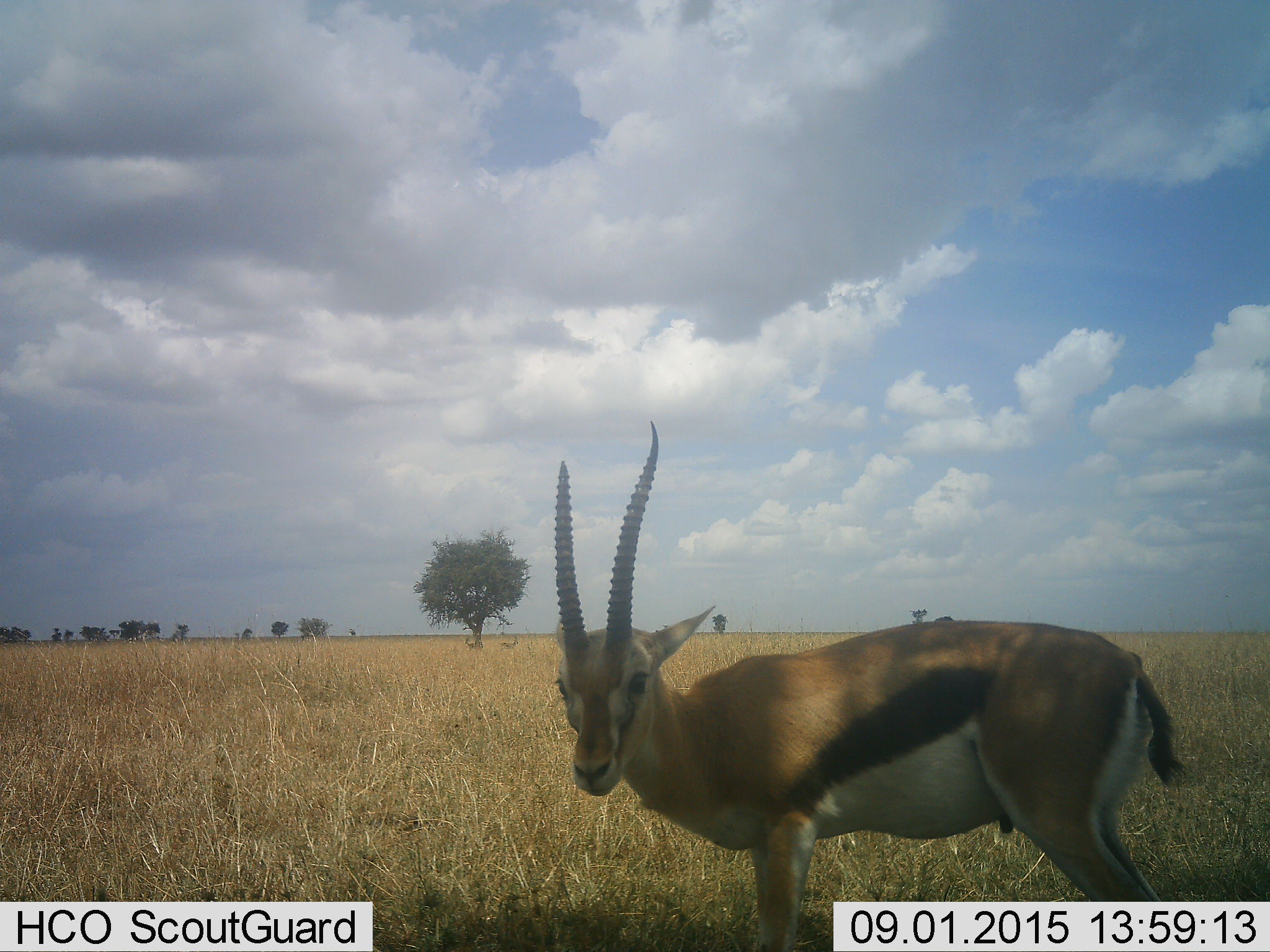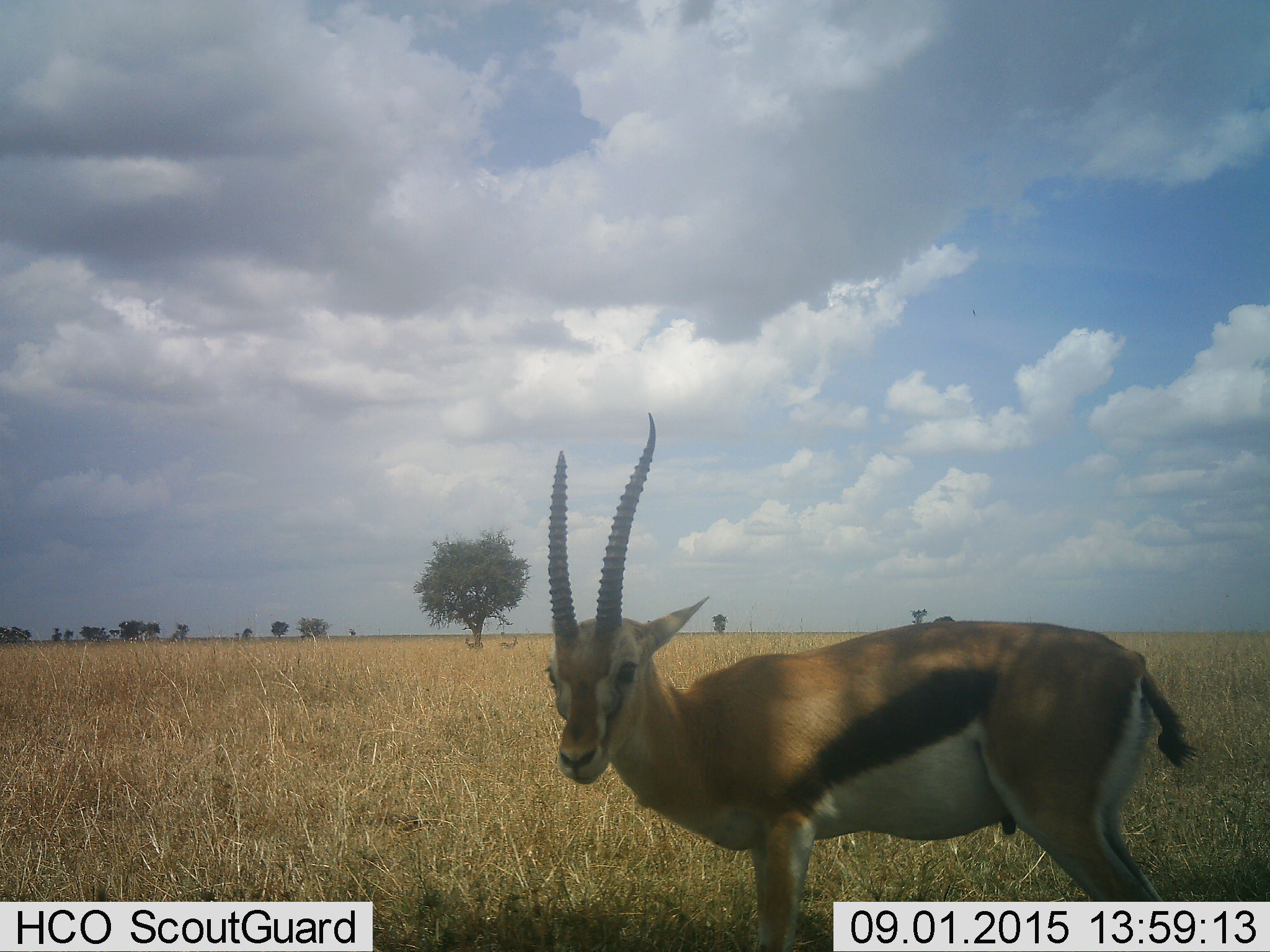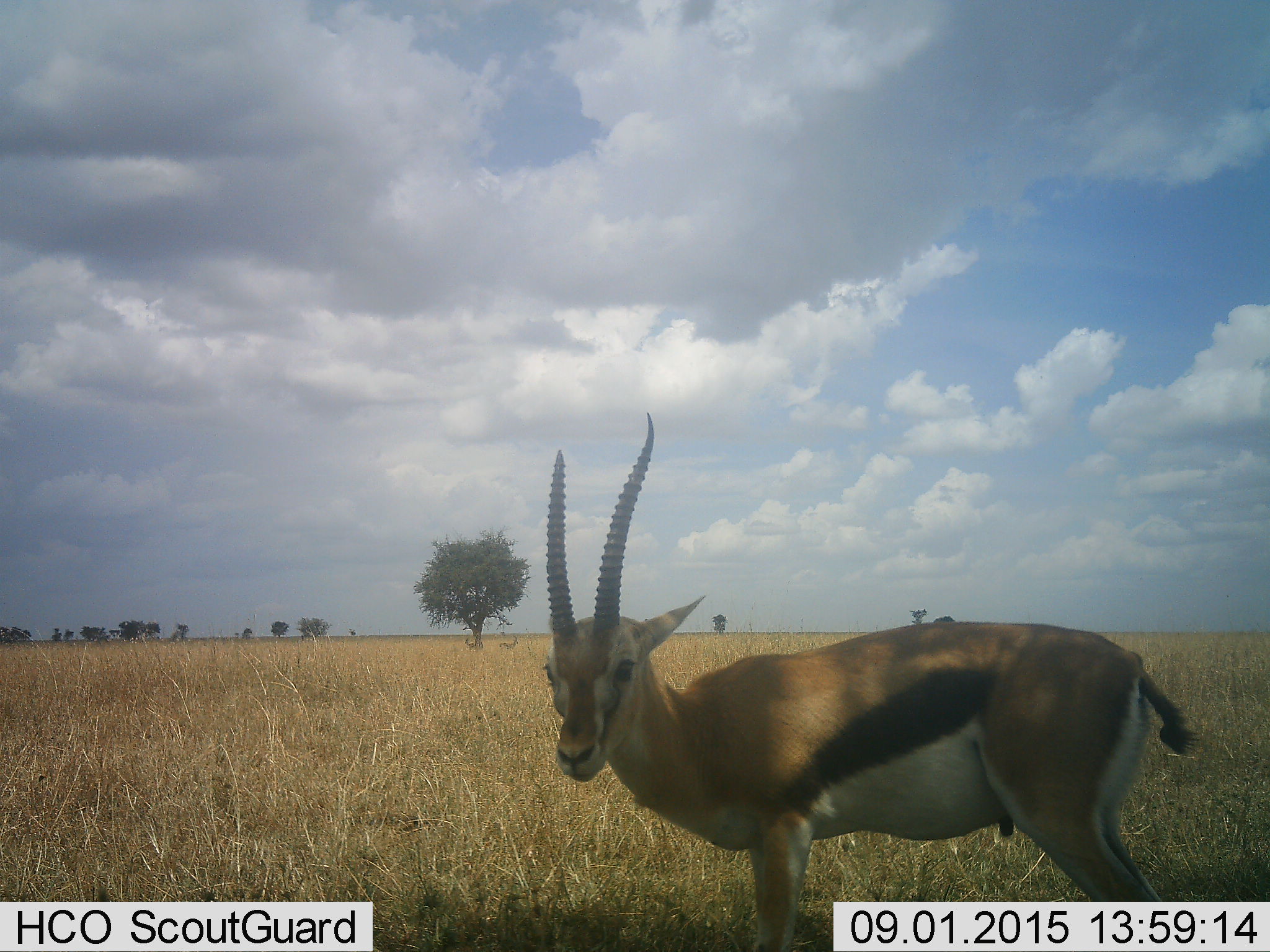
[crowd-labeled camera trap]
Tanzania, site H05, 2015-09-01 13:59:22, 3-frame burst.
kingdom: Animalia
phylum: Chordata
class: Mammalia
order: Artiodactyla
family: Bovidae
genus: Eudorcas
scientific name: Eudorcas thomsonii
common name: thomson's gazelle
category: gazellethomsons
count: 1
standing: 100%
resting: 0%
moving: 0%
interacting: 0%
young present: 0%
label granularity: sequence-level